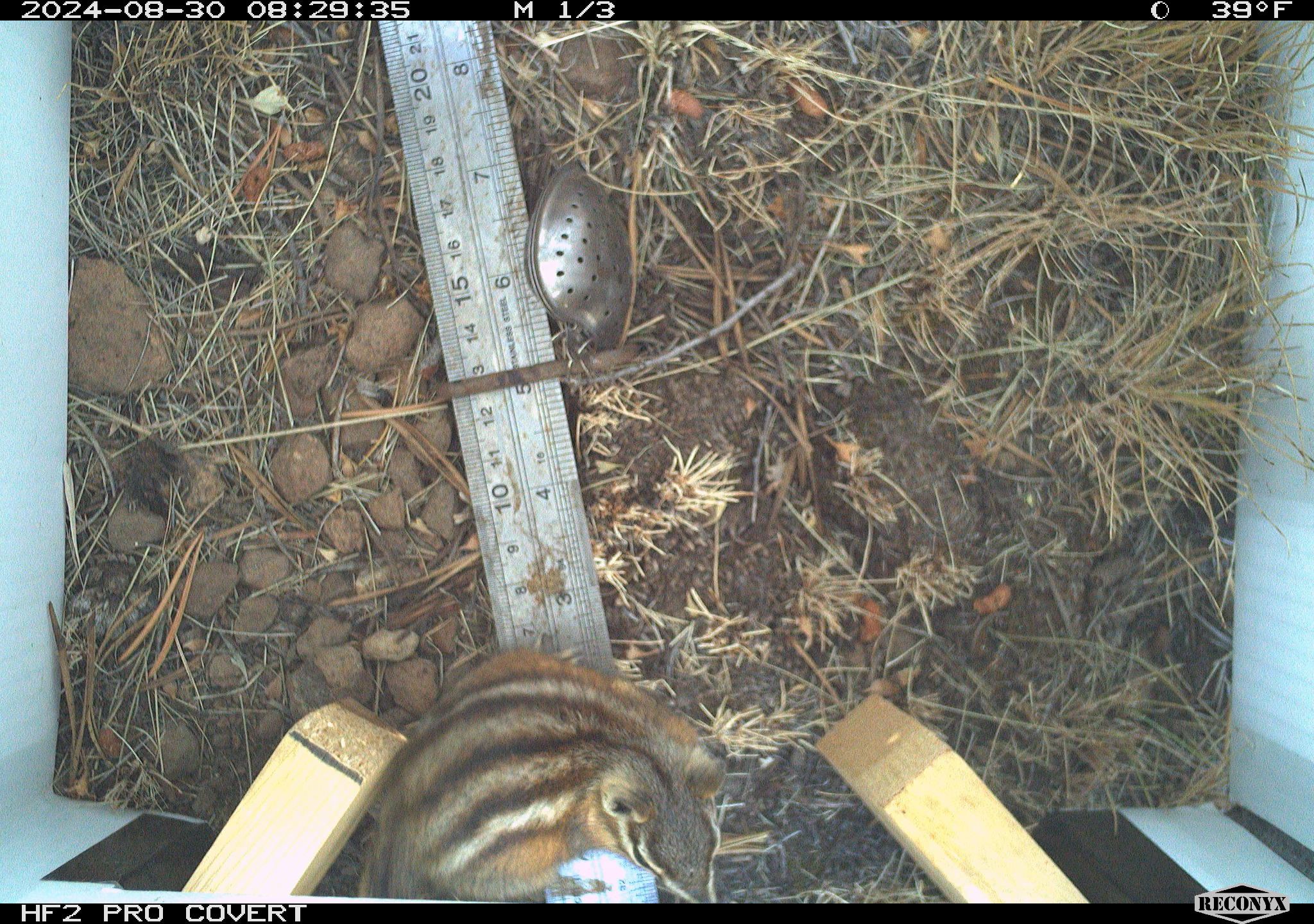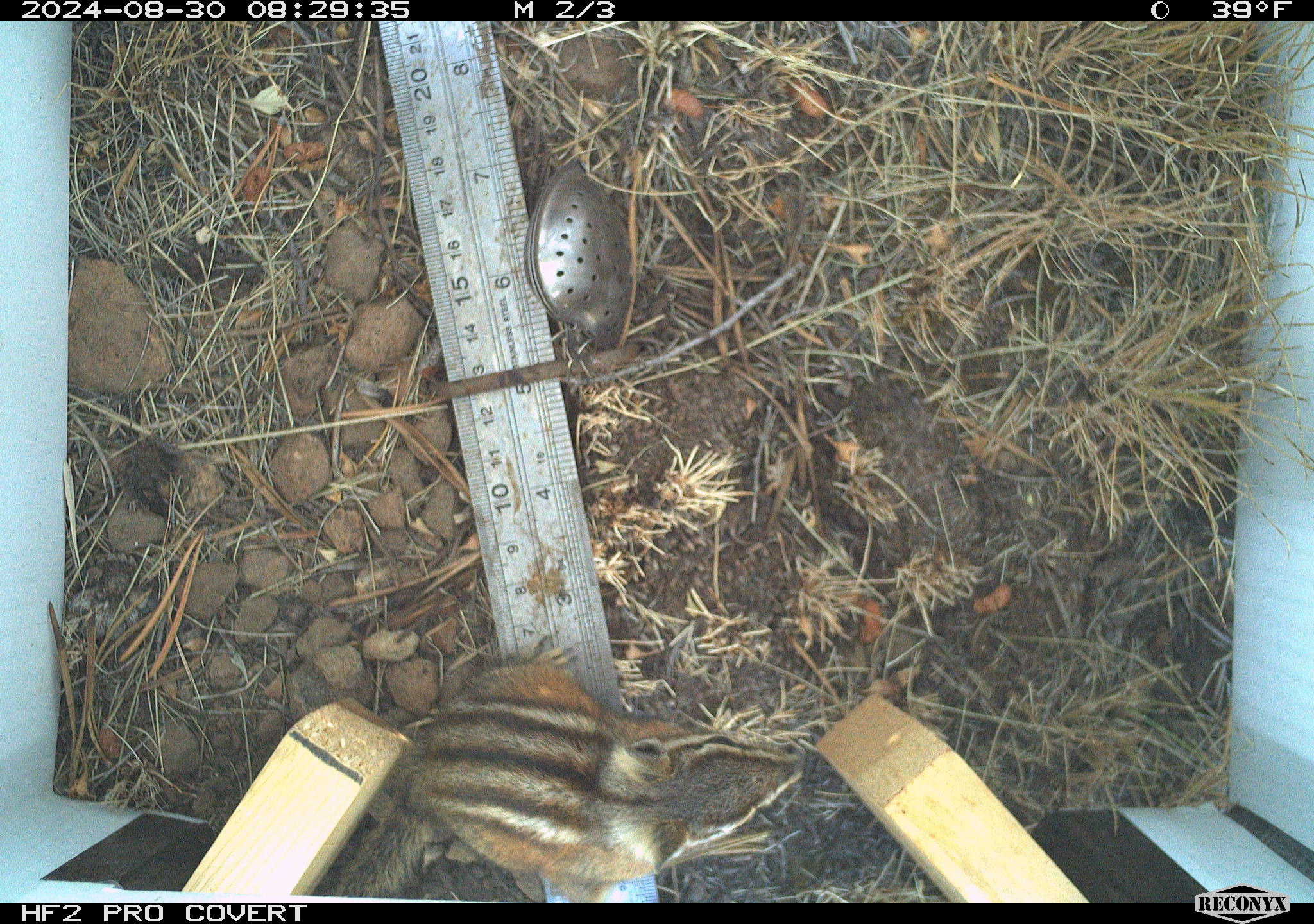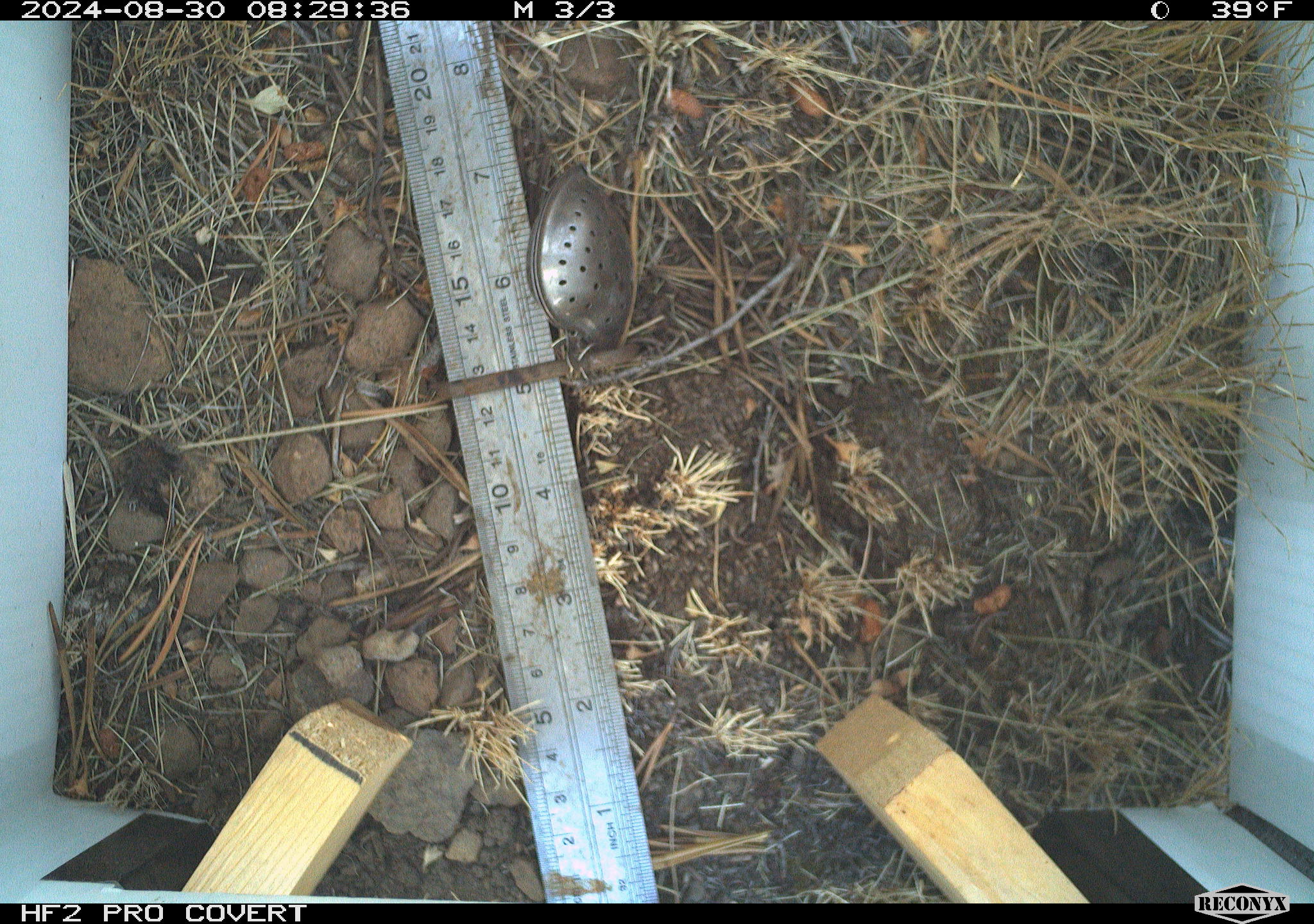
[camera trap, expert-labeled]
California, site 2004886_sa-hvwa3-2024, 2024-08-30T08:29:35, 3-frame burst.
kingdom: Animalia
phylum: Chordata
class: Mammalia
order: Rodentia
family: Sciuridae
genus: Neotamias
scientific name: Neotamias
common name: western chipmunks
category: neotamias species